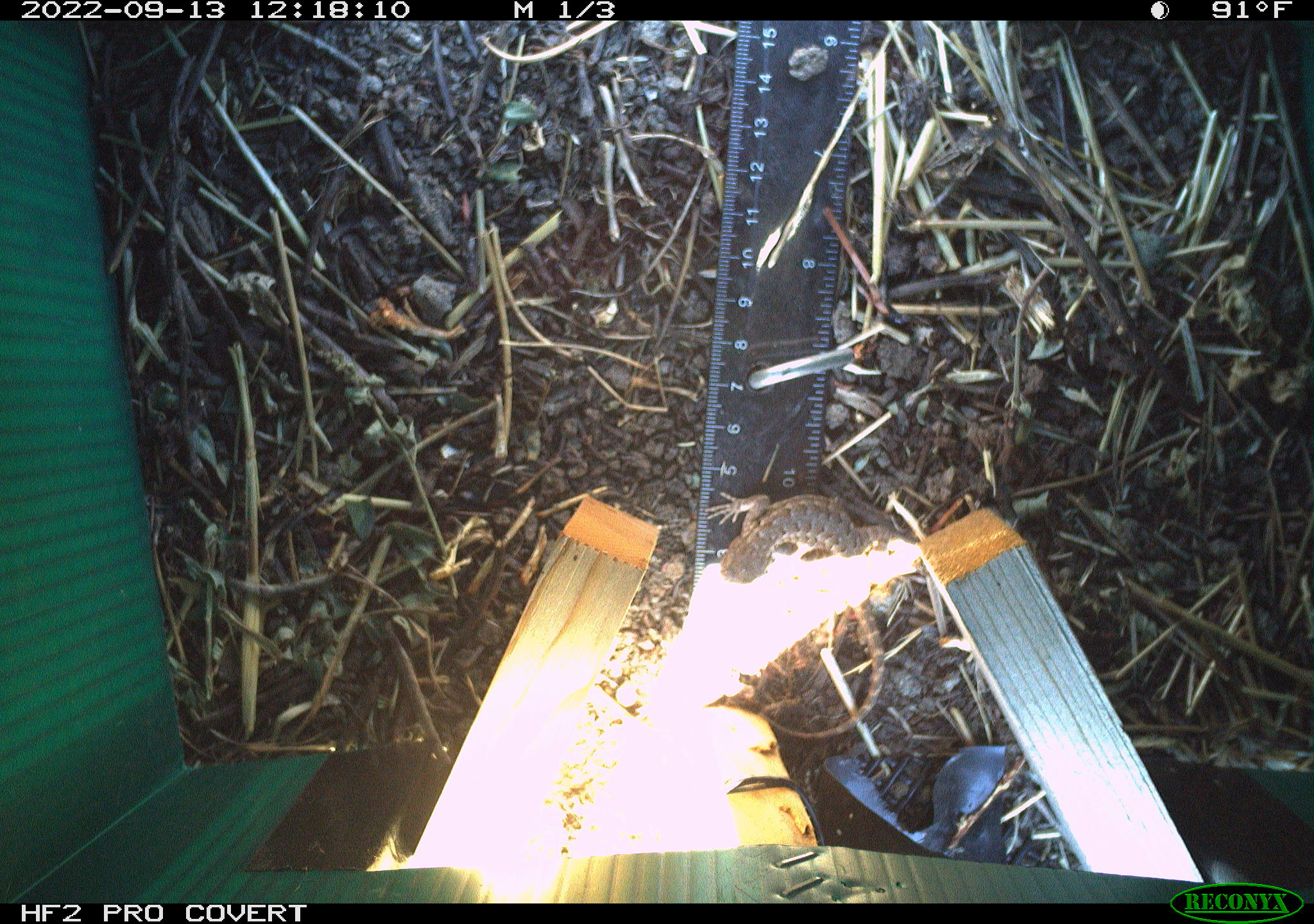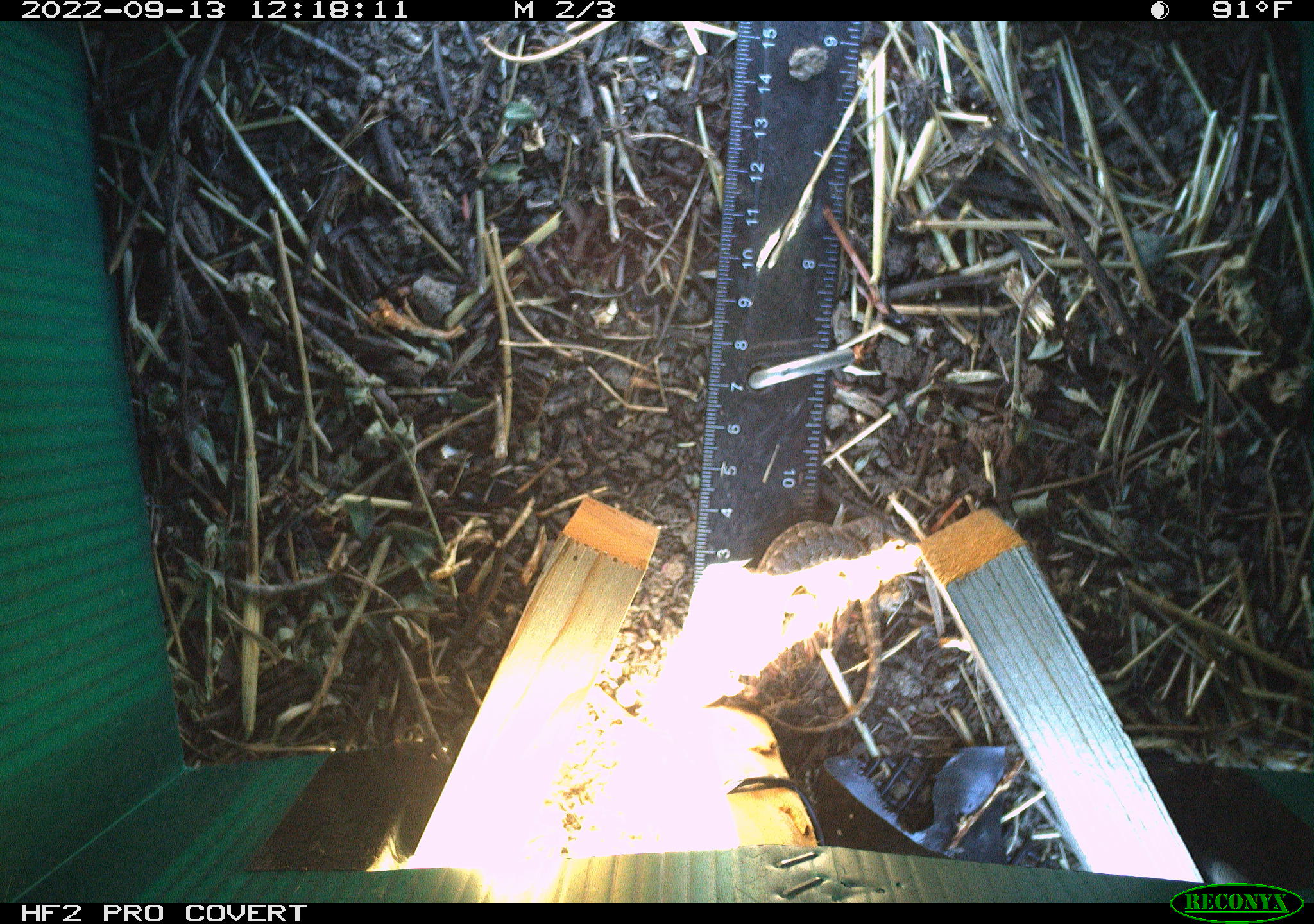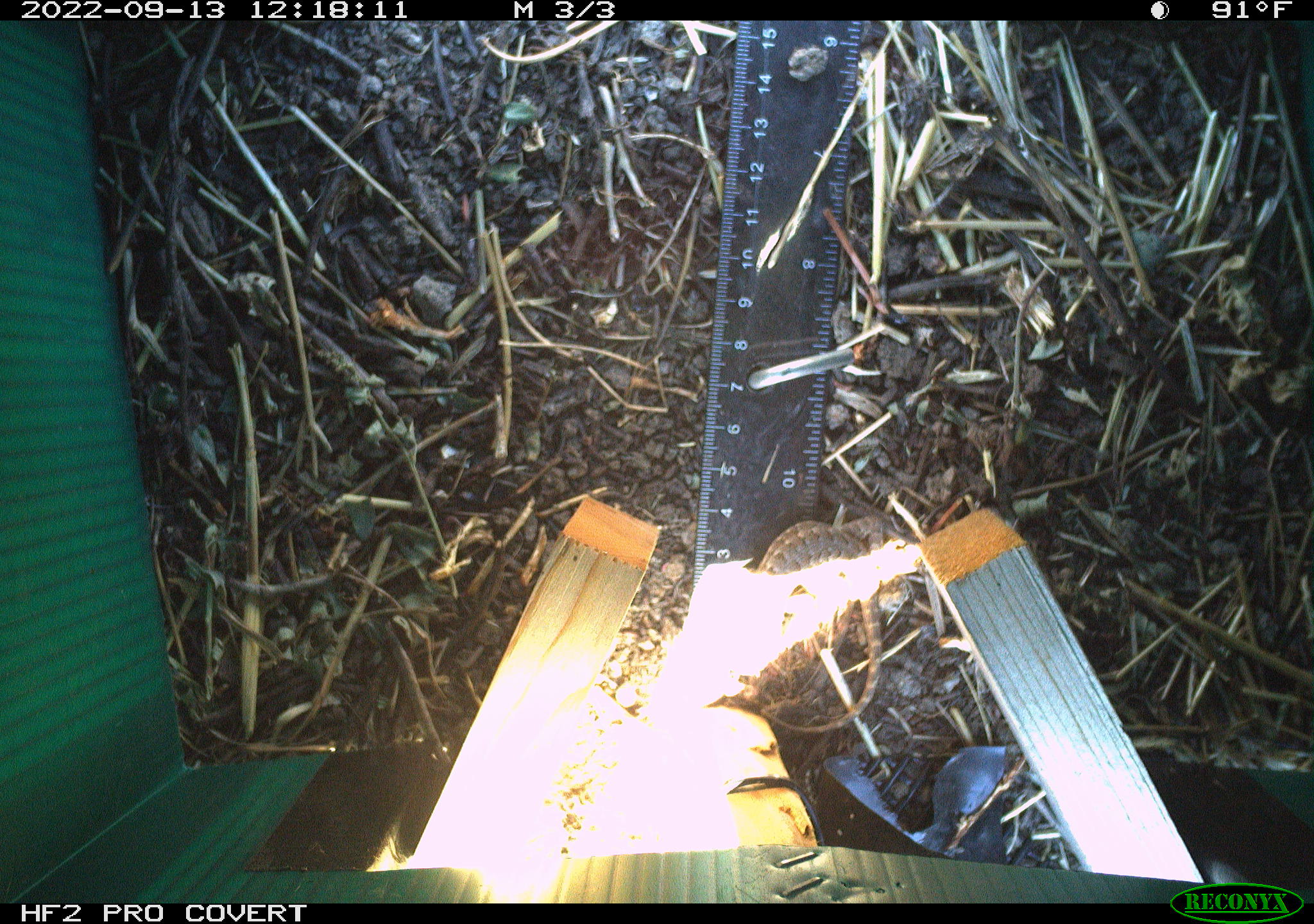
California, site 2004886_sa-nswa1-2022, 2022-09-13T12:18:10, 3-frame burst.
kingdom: Animalia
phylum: Chordata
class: Reptilia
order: Squamata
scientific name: Squamata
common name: lizards and snakes